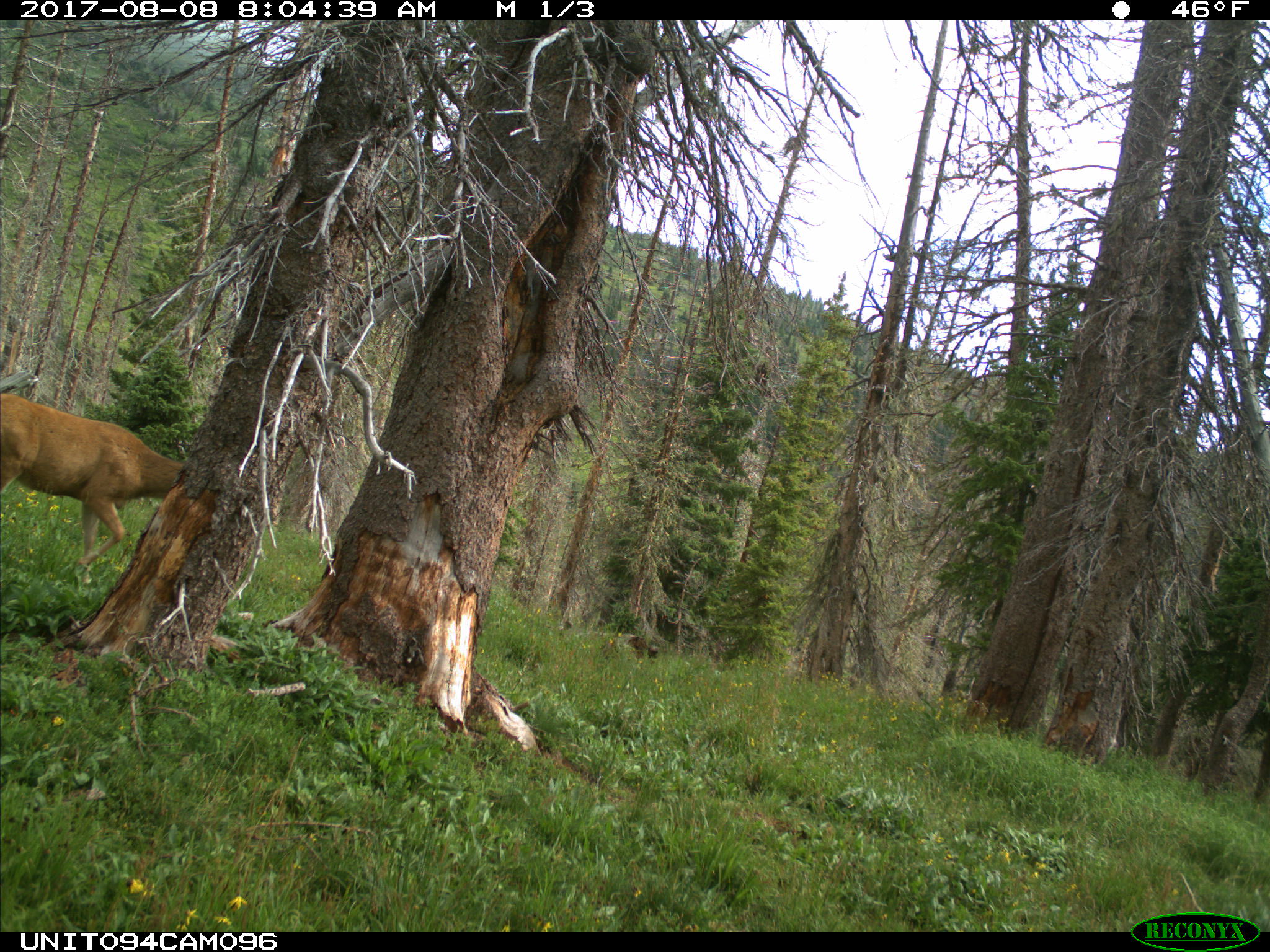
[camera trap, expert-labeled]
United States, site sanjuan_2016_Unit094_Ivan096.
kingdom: Animalia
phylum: Chordata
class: Mammalia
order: Artiodactyla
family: Cervidae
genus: Odocoileus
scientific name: Odocoileus hemionus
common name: mule deer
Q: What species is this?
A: Odocoileus hemionus (mule deer).